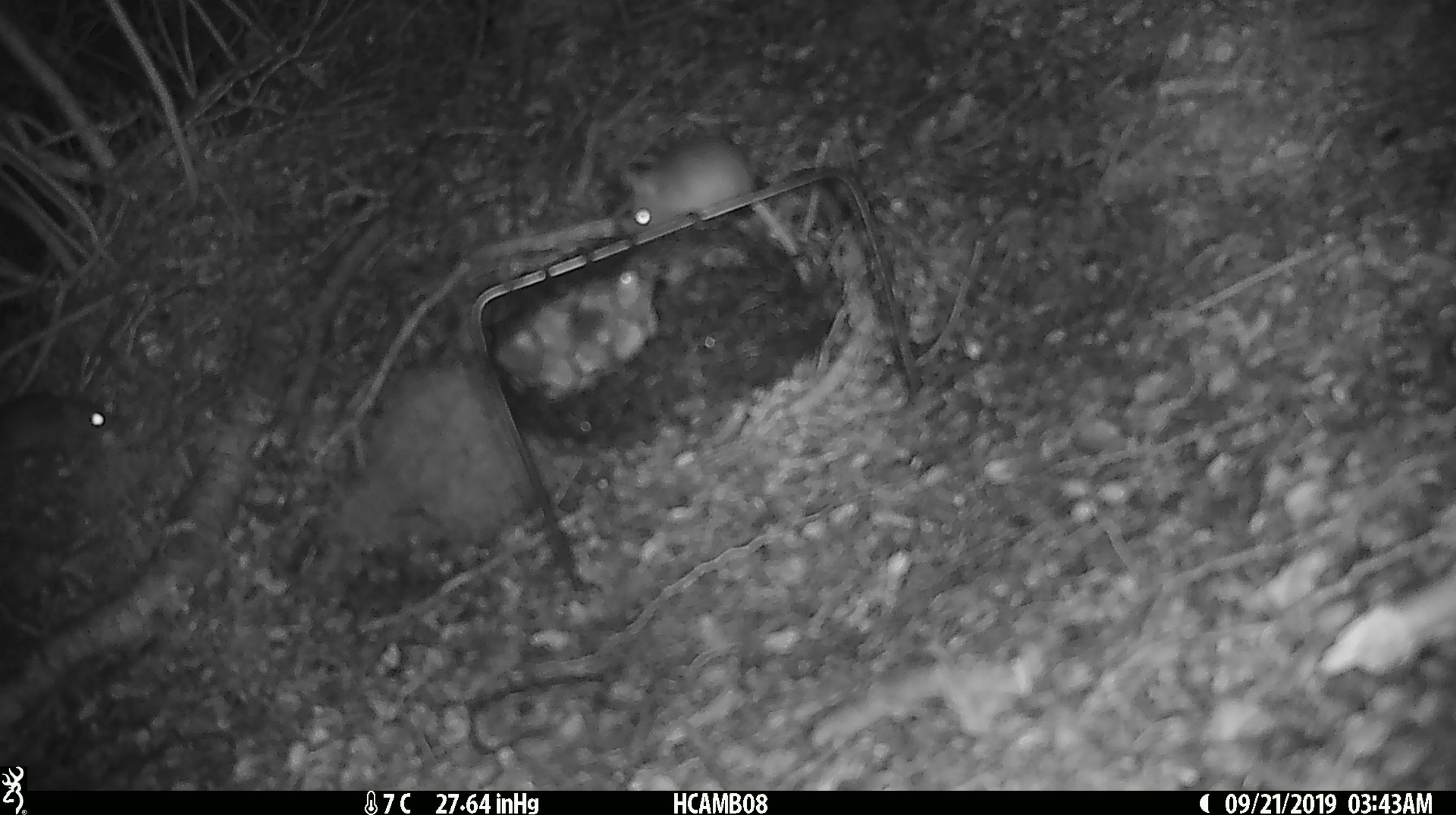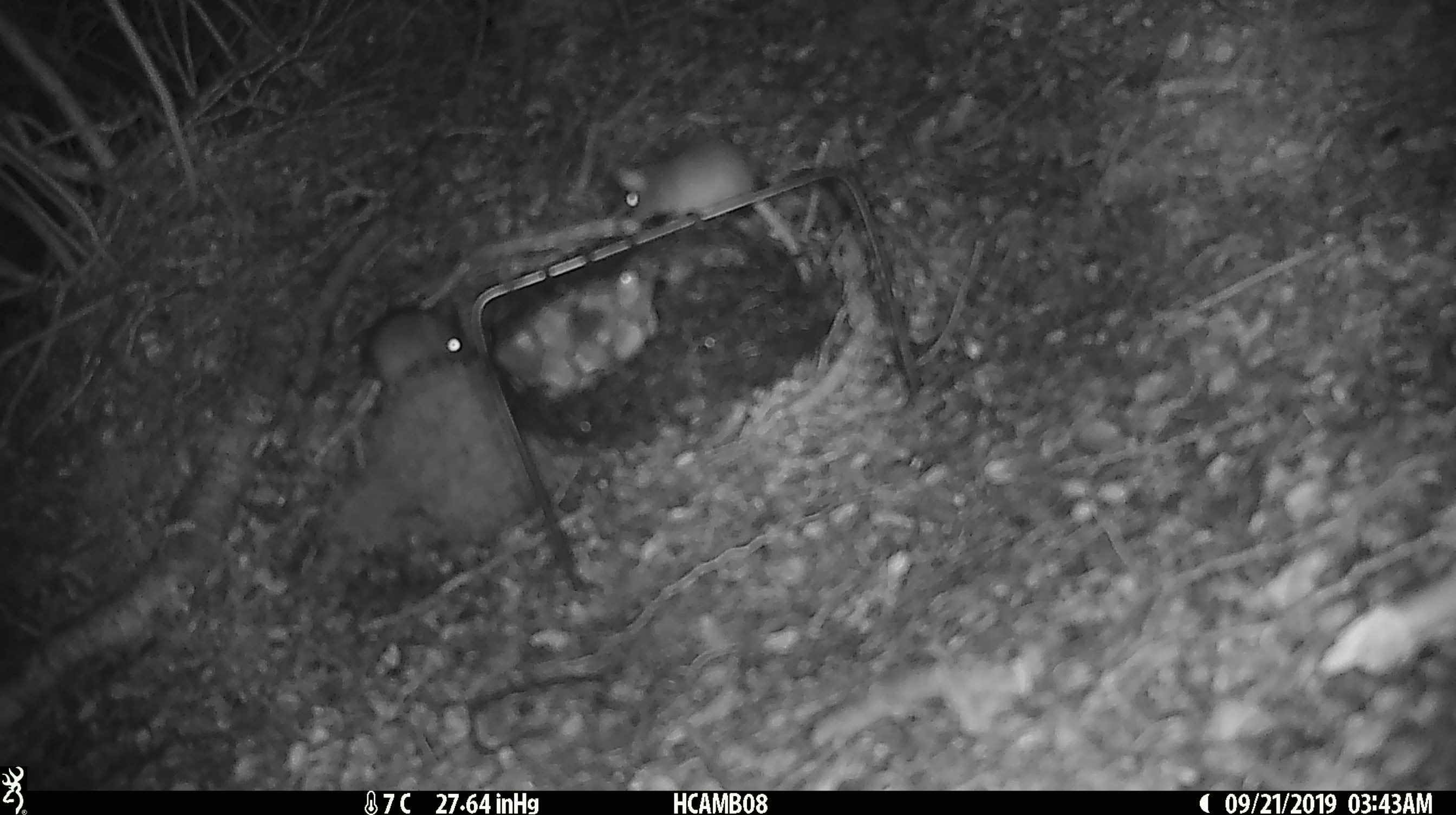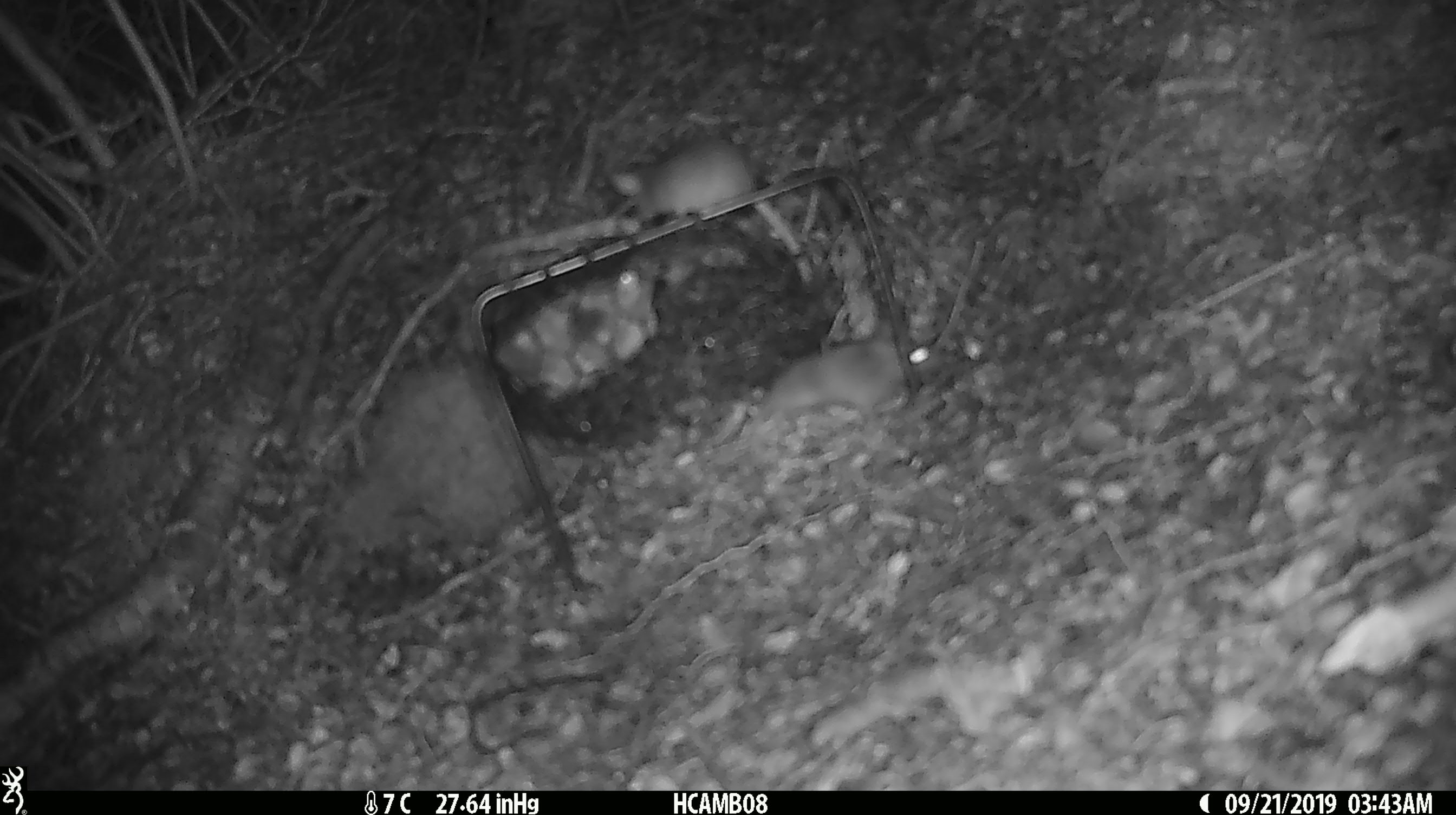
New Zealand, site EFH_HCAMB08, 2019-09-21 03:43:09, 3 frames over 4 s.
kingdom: Animalia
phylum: Chordata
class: Mammalia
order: Rodentia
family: Muridae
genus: Mus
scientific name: Mus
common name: mouse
Mouse (Mus).